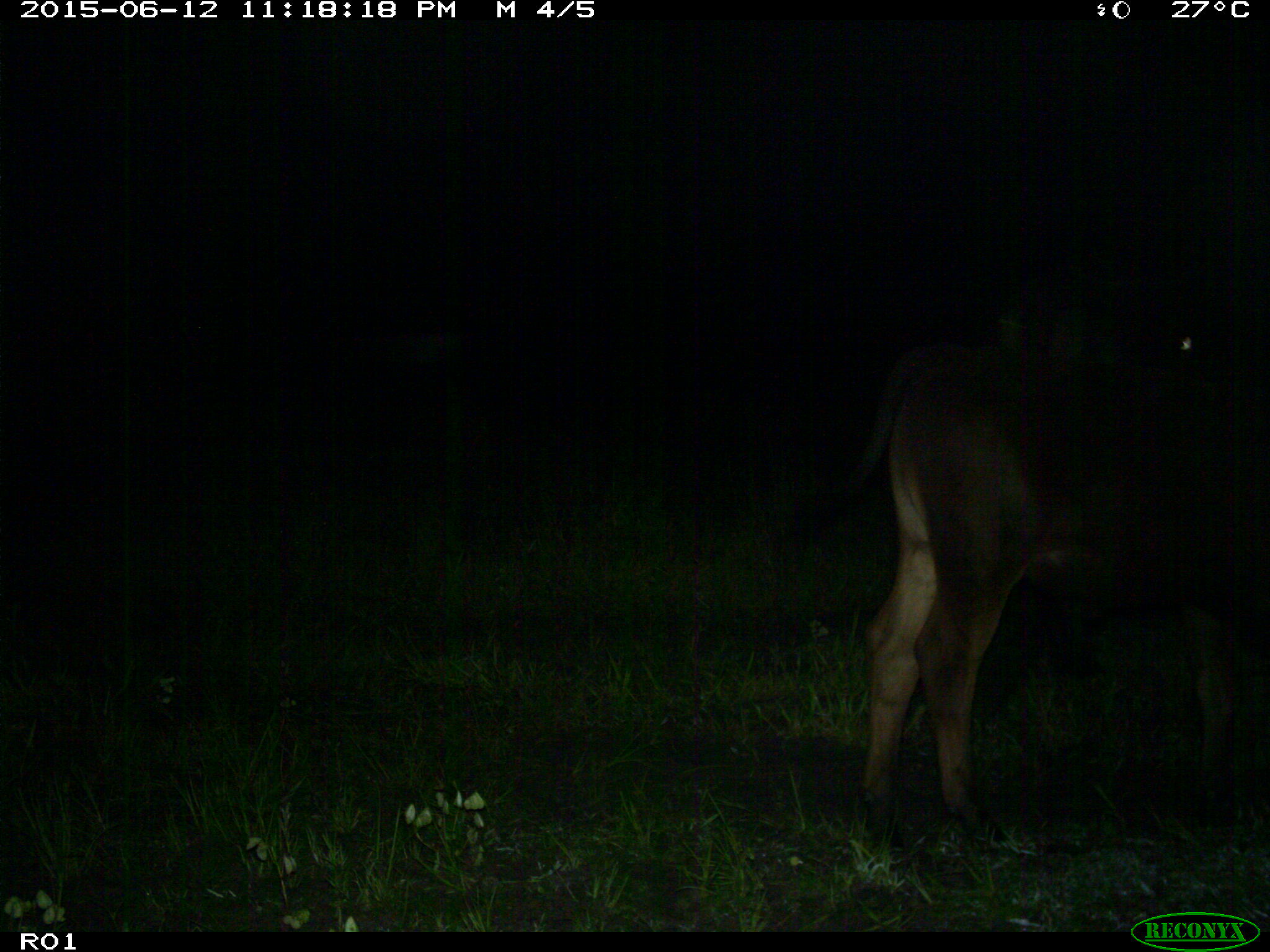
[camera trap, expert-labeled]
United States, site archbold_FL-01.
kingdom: Animalia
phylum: Chordata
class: Mammalia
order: Artiodactyla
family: Bovidae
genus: Bos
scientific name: Bos taurus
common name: domestic cow